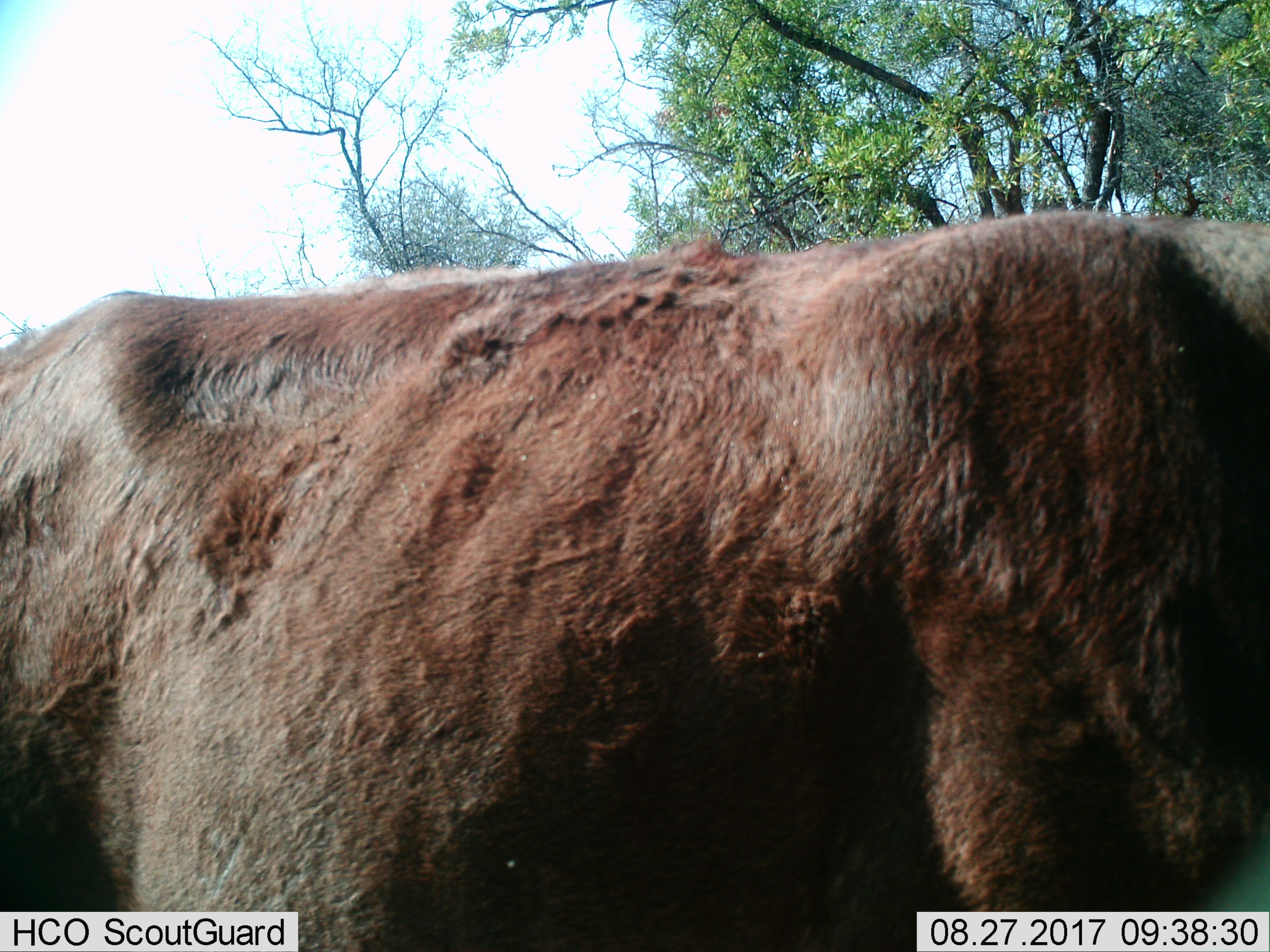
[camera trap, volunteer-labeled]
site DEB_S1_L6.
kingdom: Animalia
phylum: Chordata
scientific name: Vertebrata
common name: domestic animal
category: domesticanimal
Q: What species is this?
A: Domesticanimal (domestic animal) (Vertebrata).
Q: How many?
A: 1.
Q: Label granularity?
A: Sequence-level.